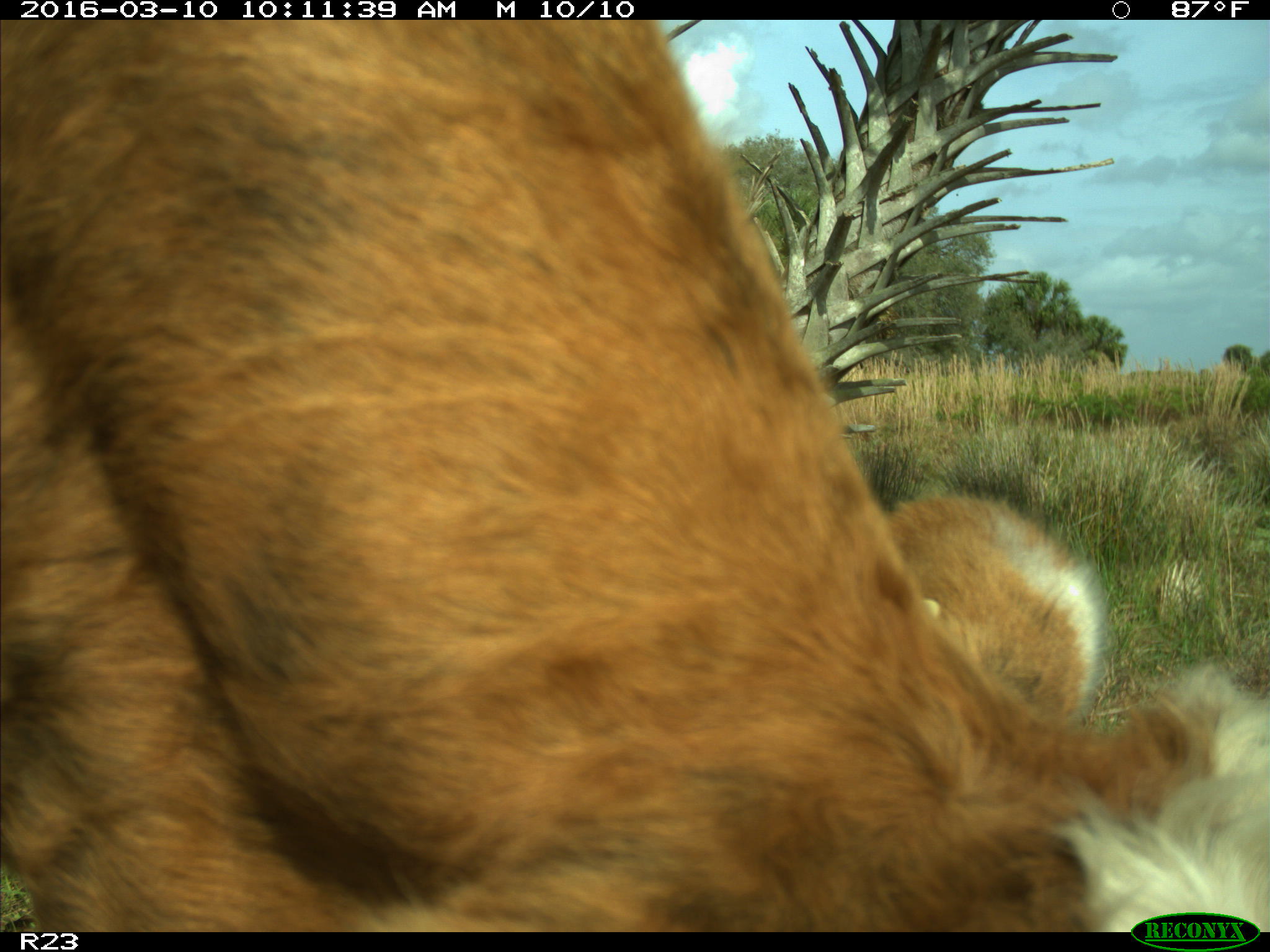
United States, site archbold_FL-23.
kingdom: Animalia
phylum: Chordata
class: Mammalia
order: Artiodactyla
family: Bovidae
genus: Bos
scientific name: Bos taurus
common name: domestic cow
Bos taurus (domestic cow).